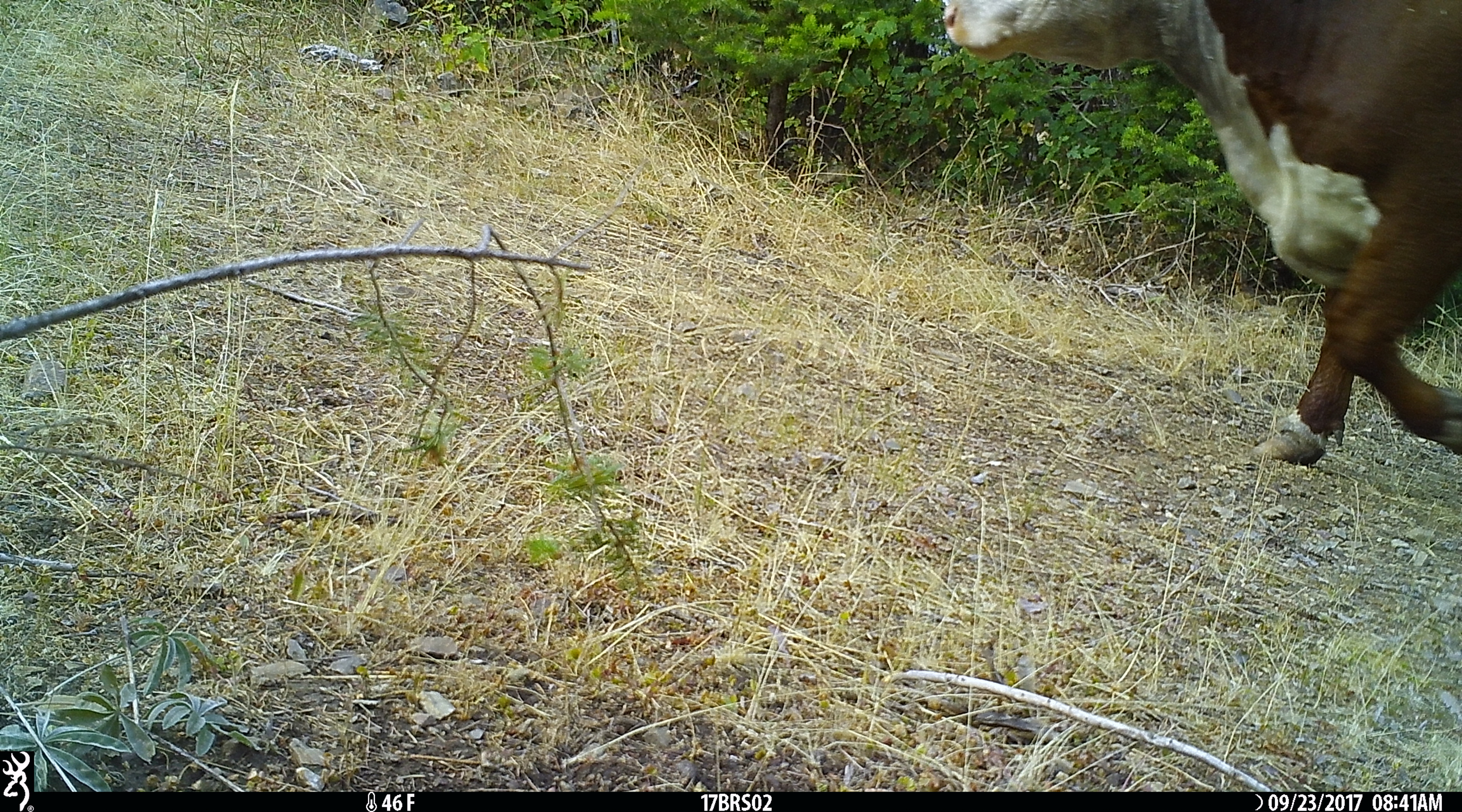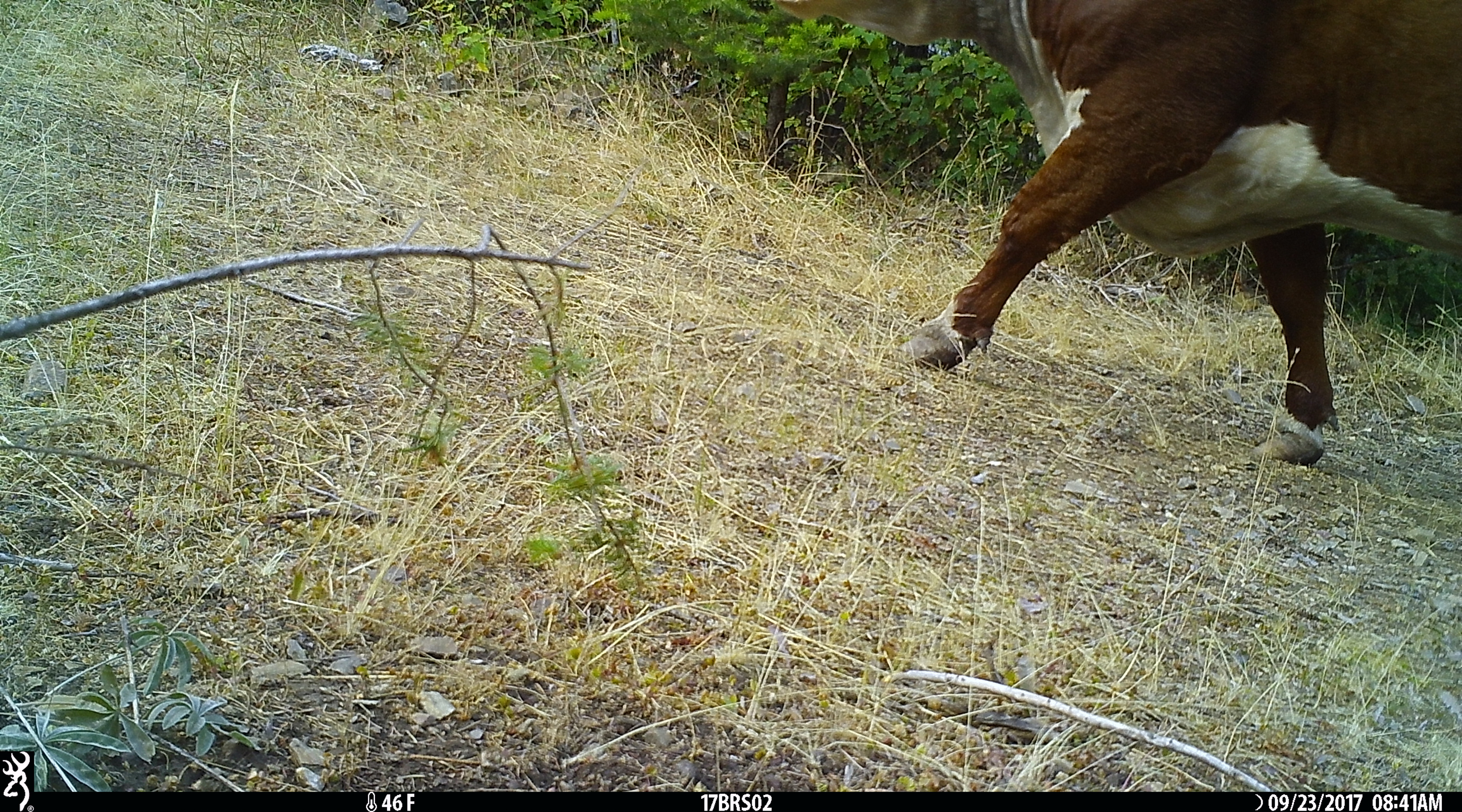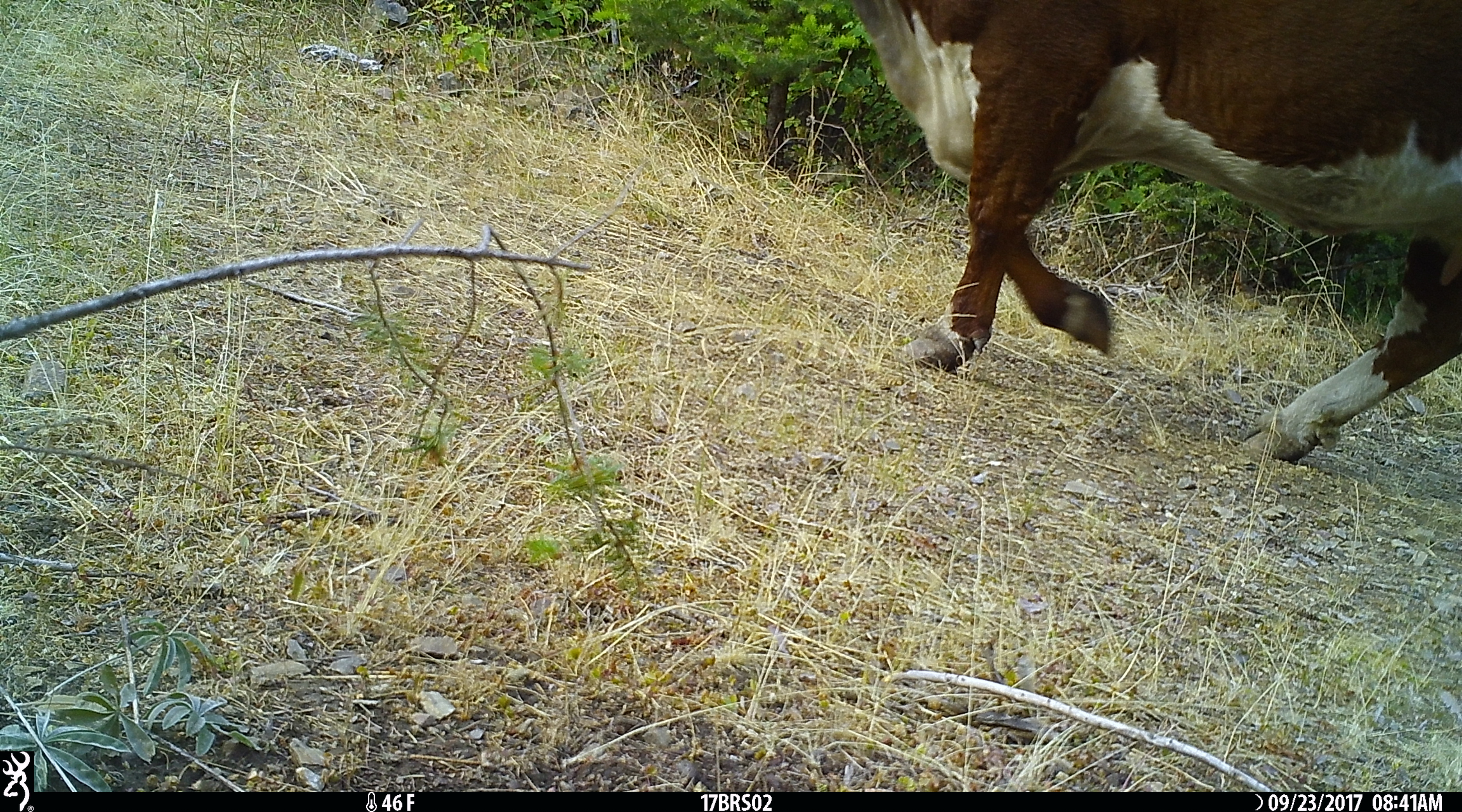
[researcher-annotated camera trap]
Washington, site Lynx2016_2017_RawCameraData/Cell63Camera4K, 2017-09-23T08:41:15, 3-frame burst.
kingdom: Animalia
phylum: Chordata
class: Mammalia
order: Artiodactyla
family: Bovidae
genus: Bos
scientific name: Bos taurus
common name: domestic cattle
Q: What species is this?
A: Domestic cattle (Bos taurus).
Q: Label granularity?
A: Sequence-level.